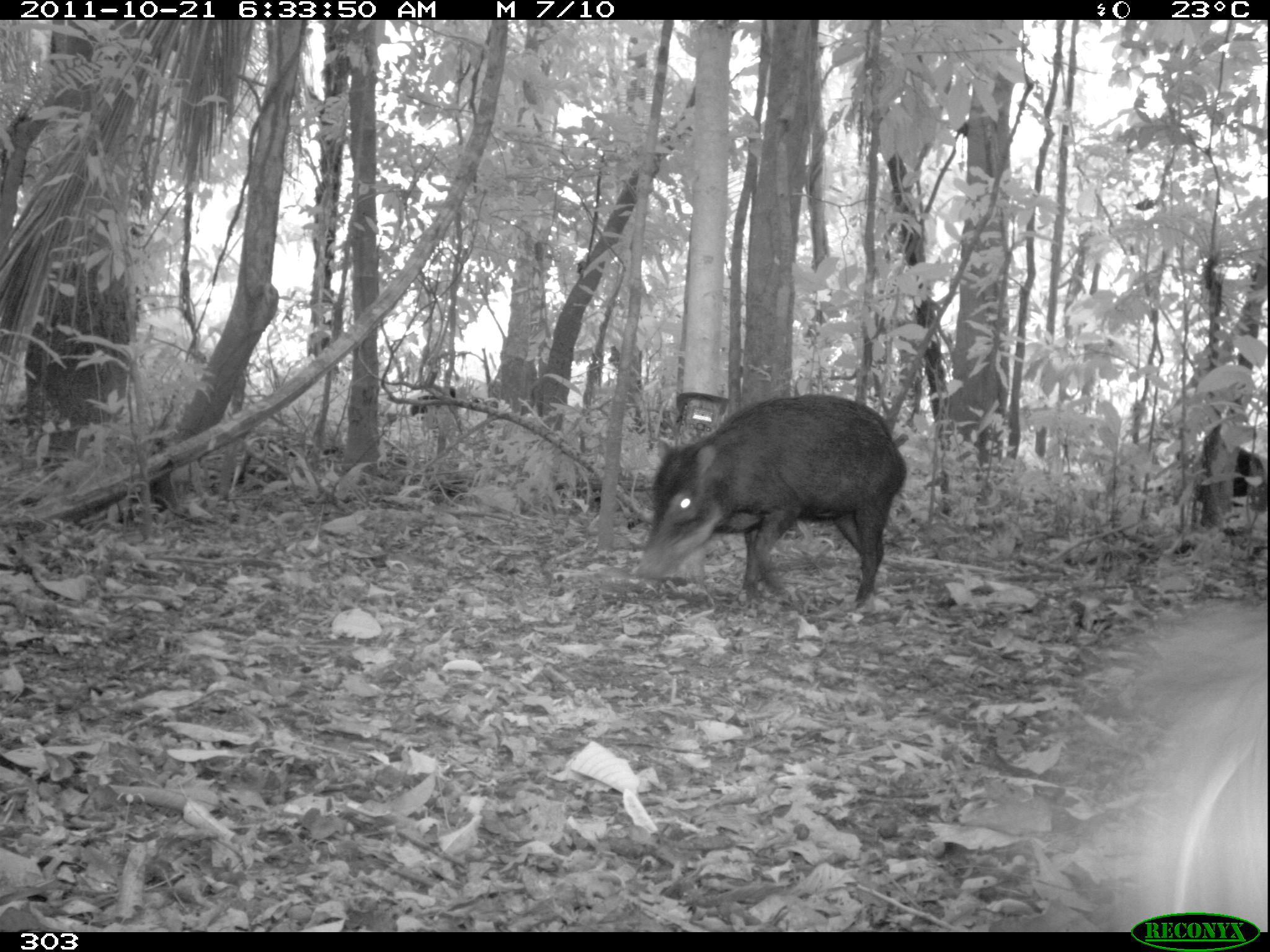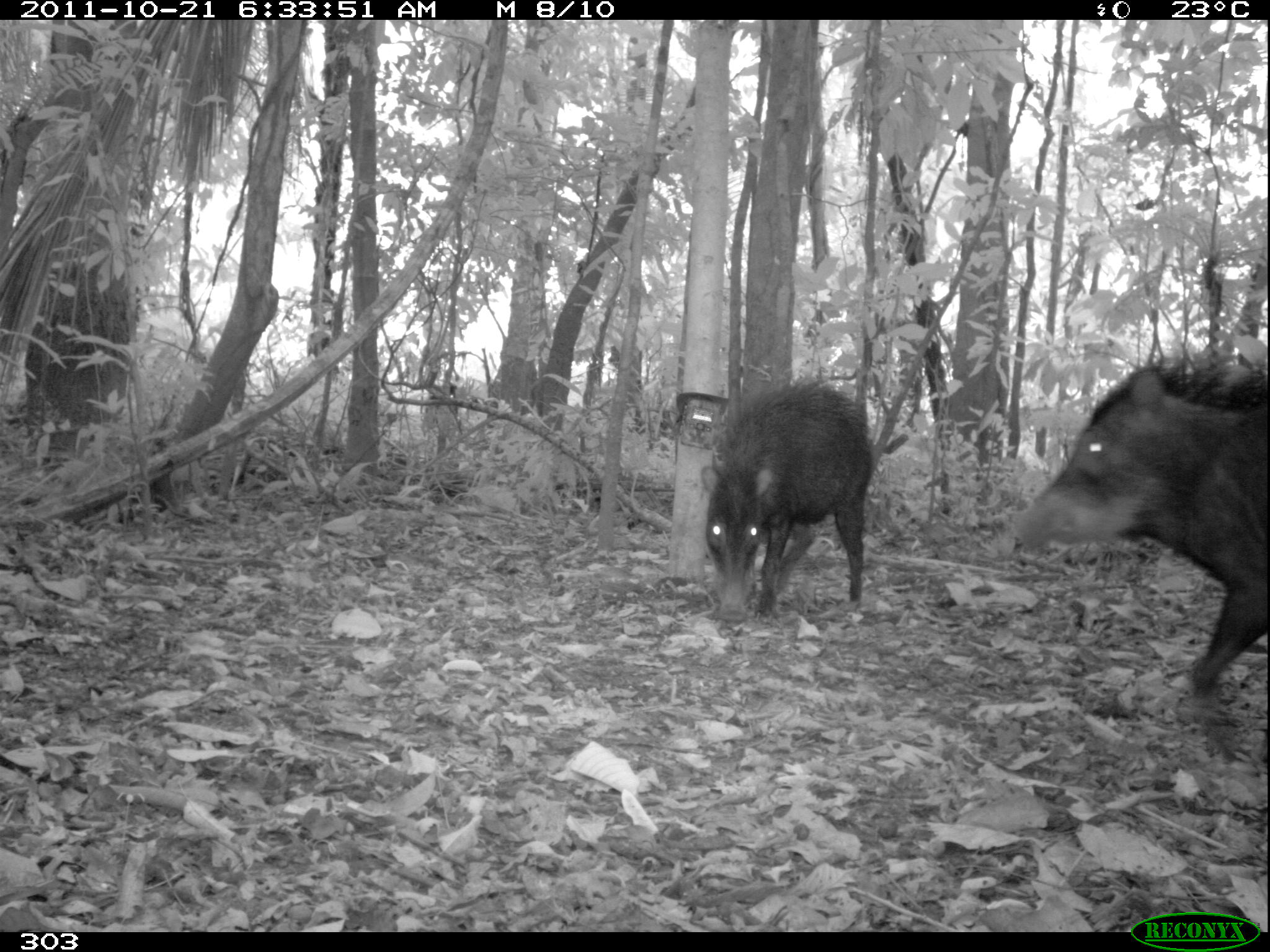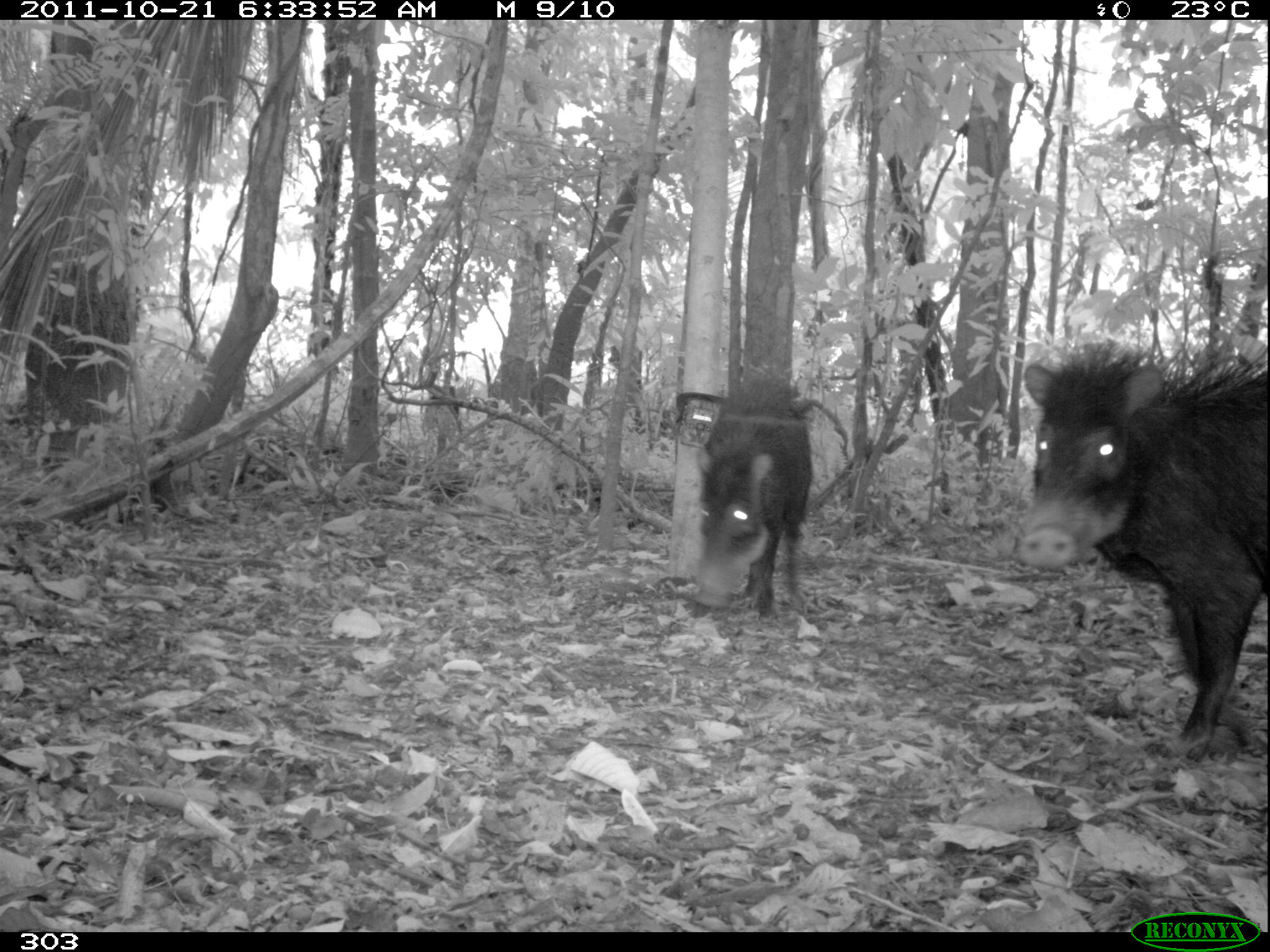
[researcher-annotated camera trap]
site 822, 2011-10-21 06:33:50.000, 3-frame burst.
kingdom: Animalia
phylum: Chordata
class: Mammalia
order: Artiodactyla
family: Tayassuidae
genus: Tayassu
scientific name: Tayassu pecari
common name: white-lipped peccary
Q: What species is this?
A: Tayassu pecari (white-lipped peccary).